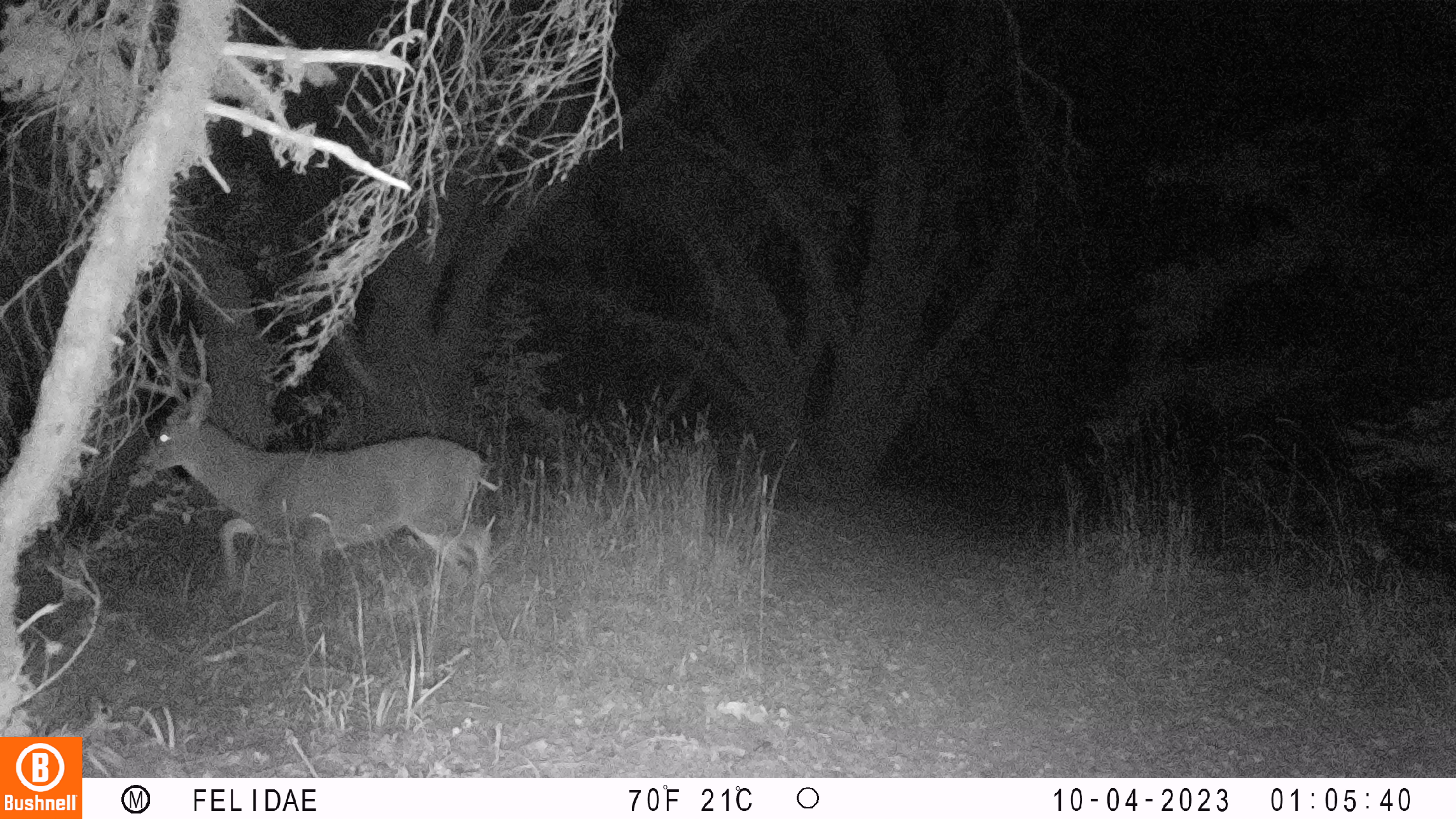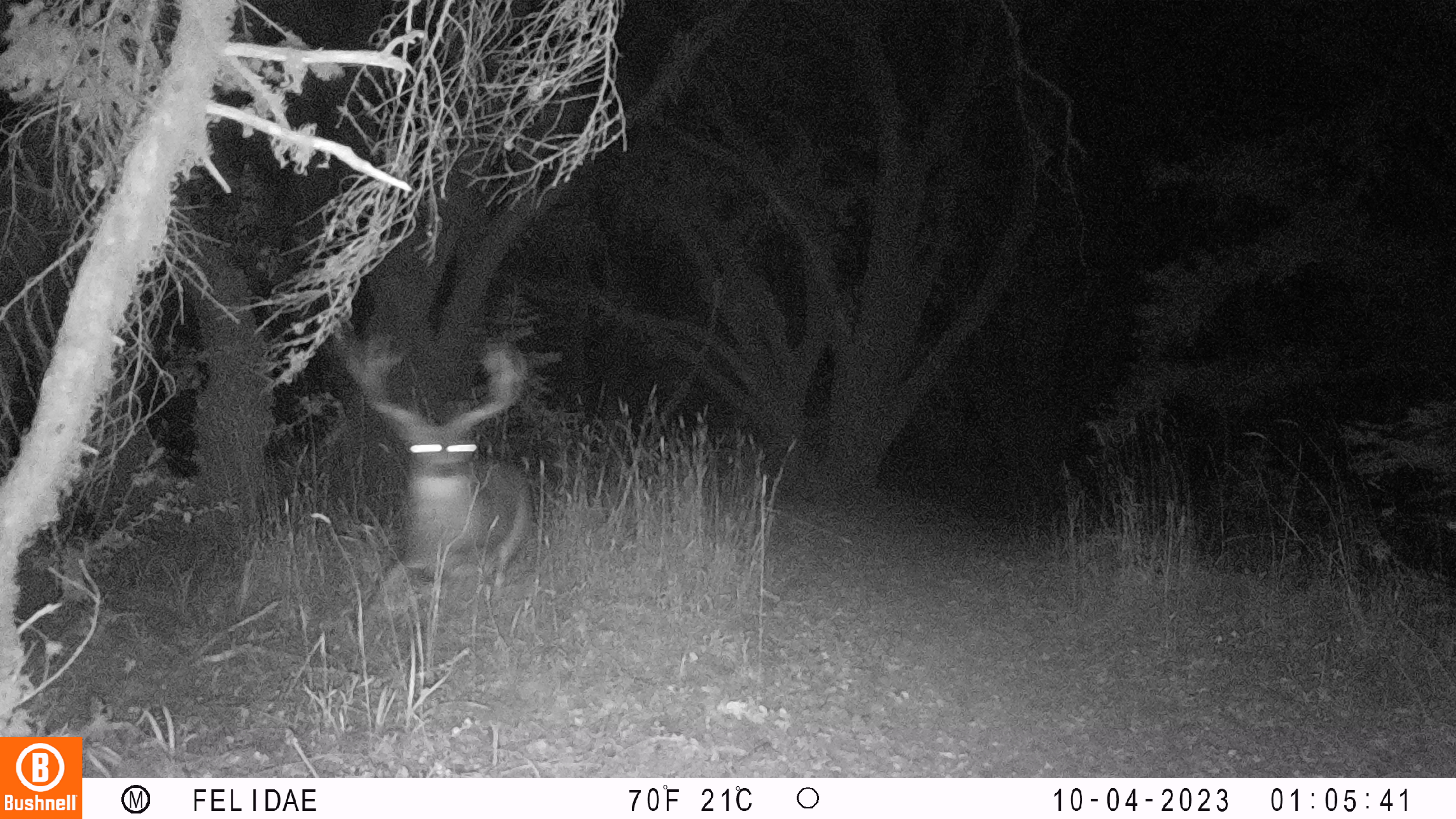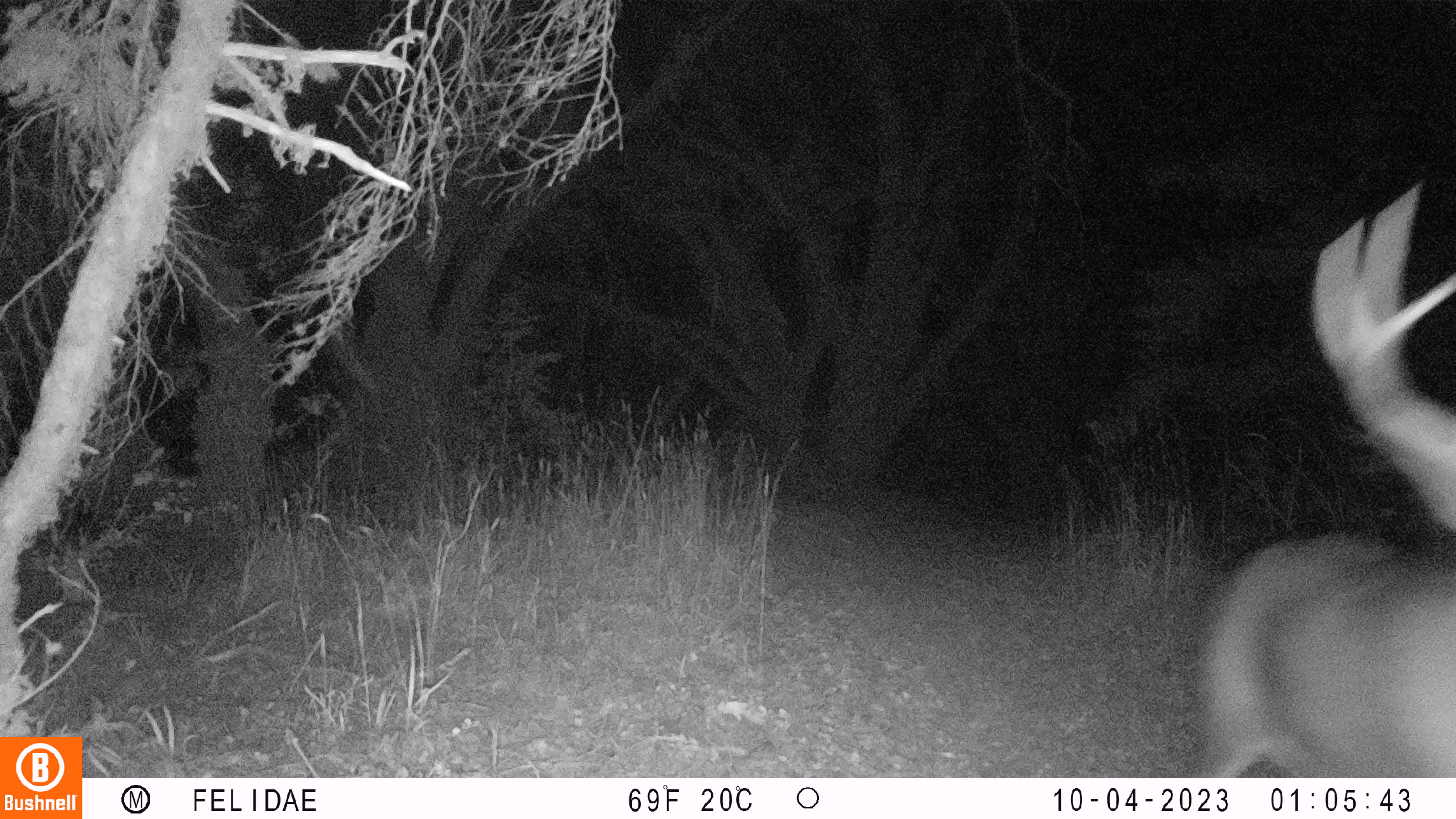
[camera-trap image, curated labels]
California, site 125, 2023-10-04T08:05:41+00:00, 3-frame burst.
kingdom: Animalia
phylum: Chordata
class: Mammalia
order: Artiodactyla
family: Cervidae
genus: Odocoileus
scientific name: Odocoileus hemionus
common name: mule deer